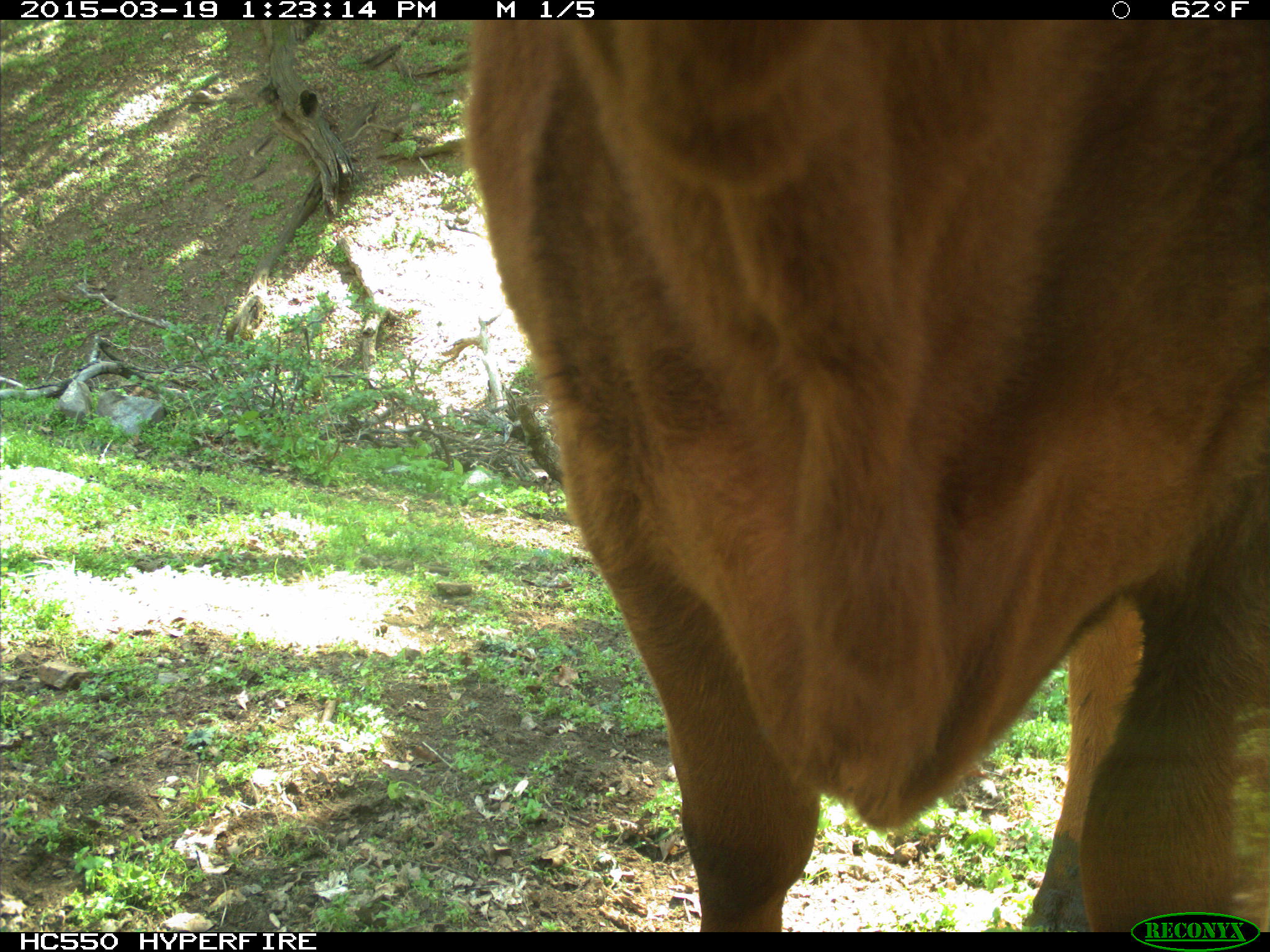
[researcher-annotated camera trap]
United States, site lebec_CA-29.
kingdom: Animalia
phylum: Chordata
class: Mammalia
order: Artiodactyla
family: Bovidae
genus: Bos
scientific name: Bos taurus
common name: domestic cow